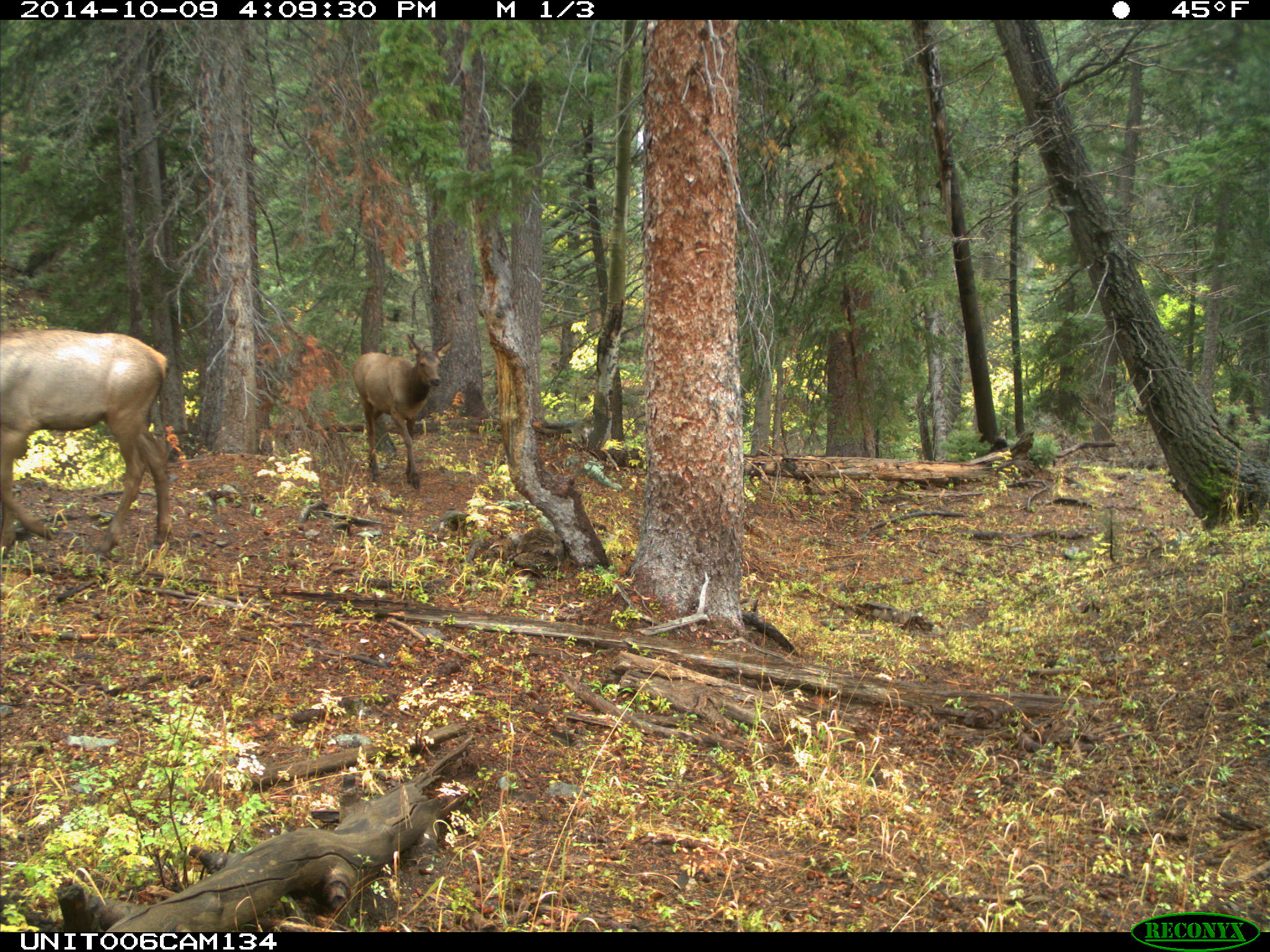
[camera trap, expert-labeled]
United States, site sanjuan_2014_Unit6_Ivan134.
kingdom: Animalia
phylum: Chordata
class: Mammalia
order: Artiodactyla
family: Cervidae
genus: Cervus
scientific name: Cervus elaphus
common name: red deer